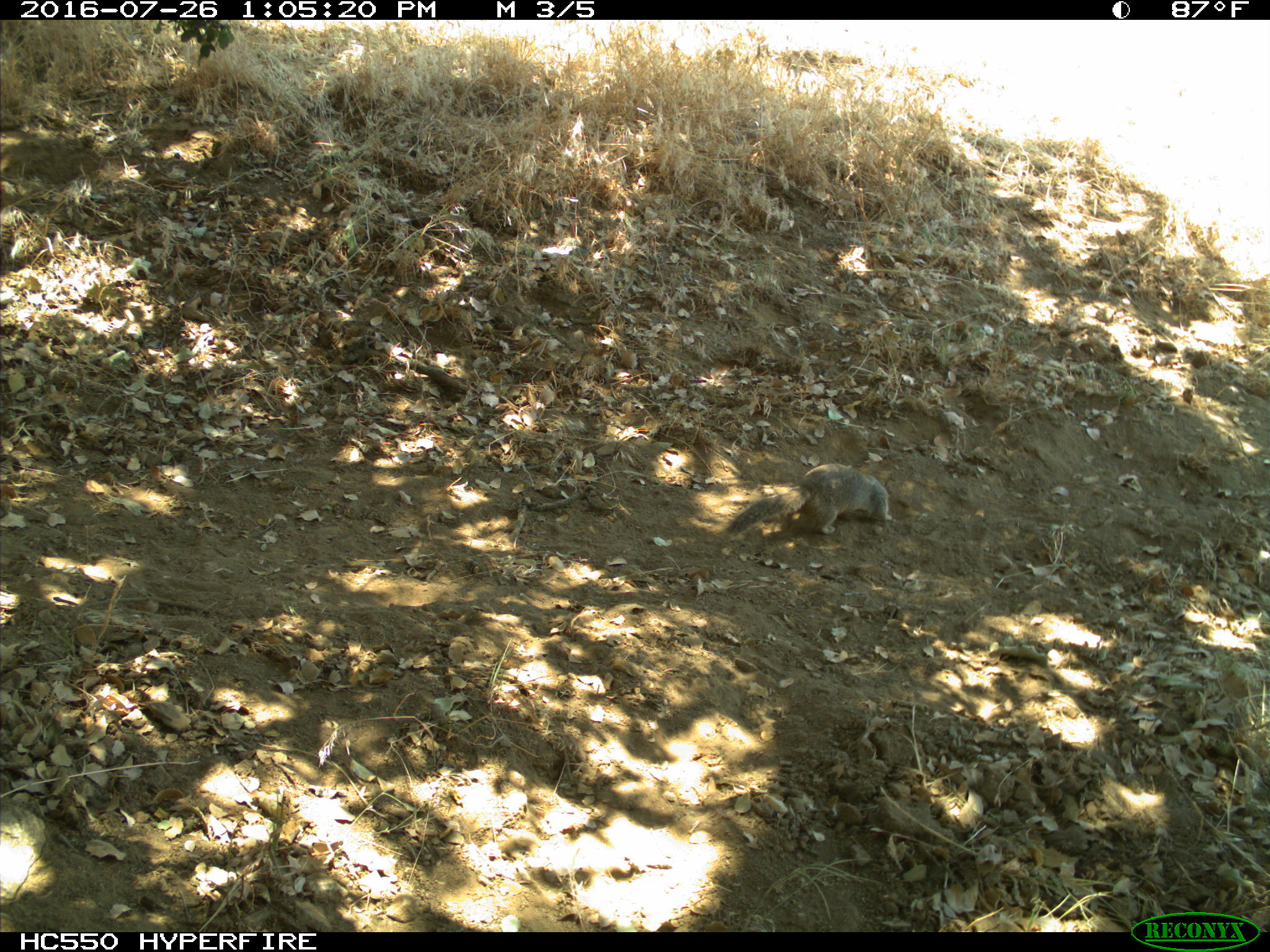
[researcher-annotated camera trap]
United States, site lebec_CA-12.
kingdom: Animalia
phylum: Chordata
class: Mammalia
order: Rodentia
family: Sciuridae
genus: Otospermophilus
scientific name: Otospermophilus beecheyi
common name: california ground squirrel